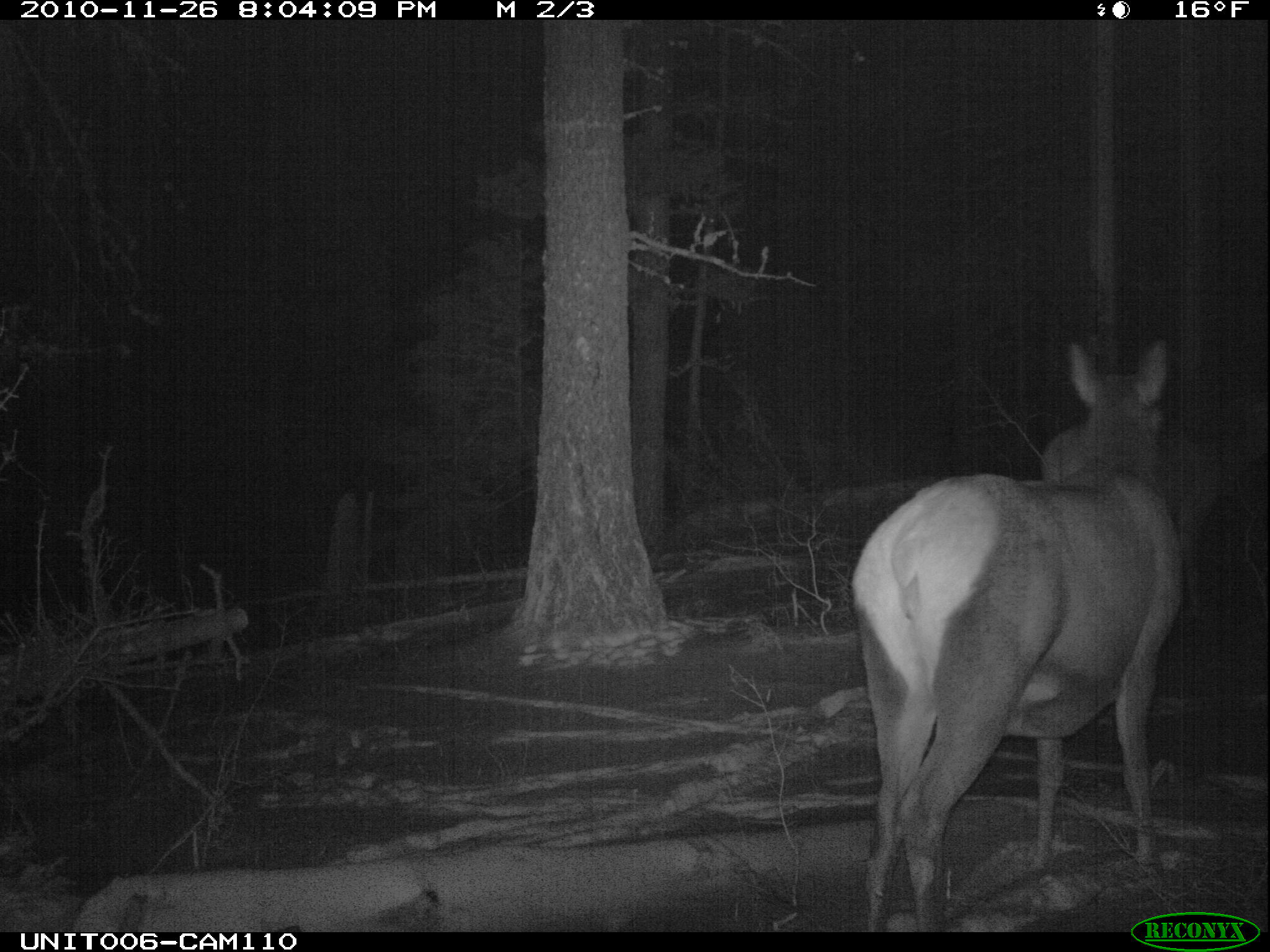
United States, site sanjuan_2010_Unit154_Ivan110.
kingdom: Animalia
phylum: Chordata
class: Mammalia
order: Artiodactyla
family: Cervidae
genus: Cervus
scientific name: Cervus elaphus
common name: red deer